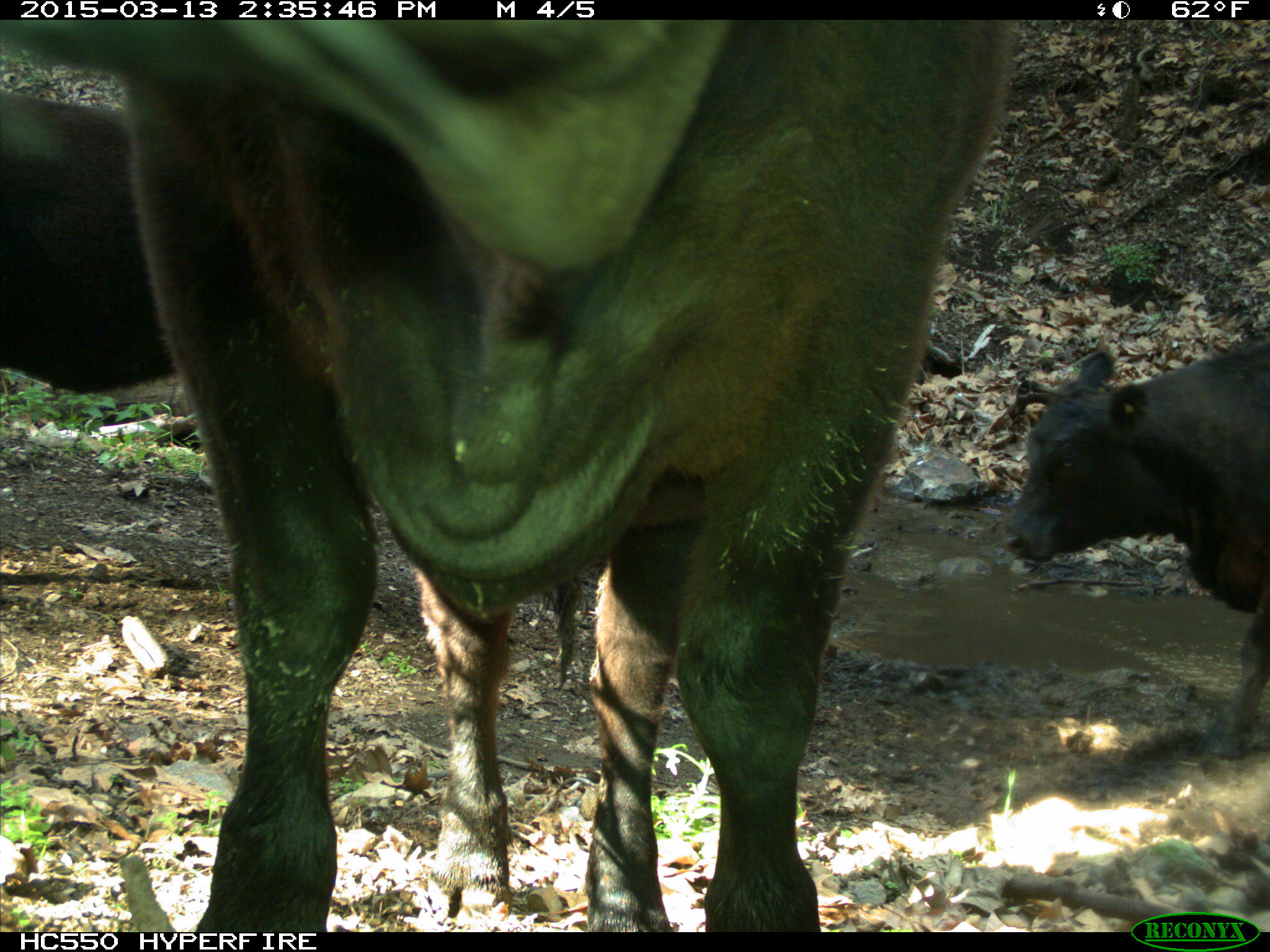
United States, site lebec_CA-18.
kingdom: Animalia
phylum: Chordata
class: Mammalia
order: Artiodactyla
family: Bovidae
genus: Bos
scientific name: Bos taurus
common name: domestic cow